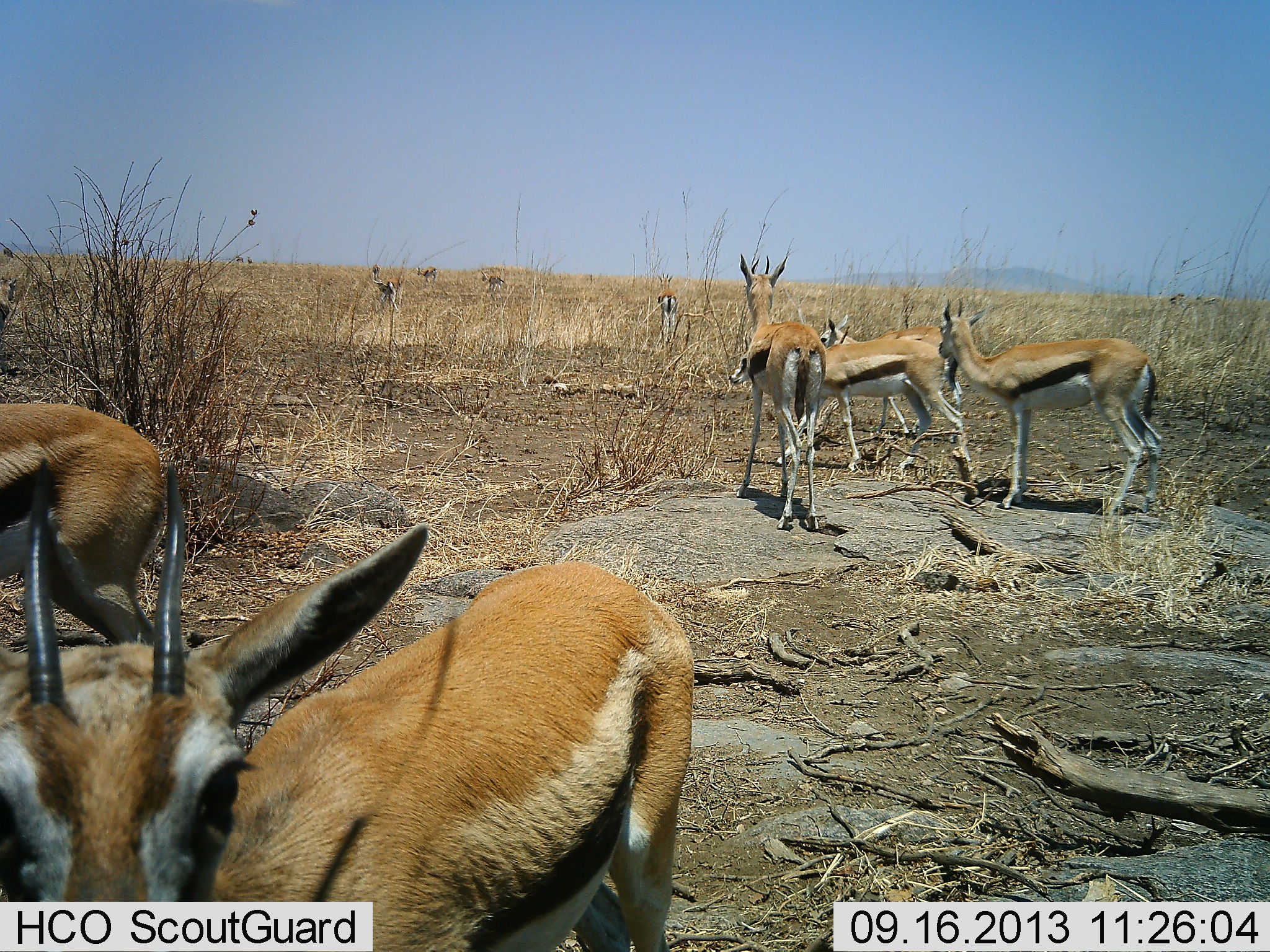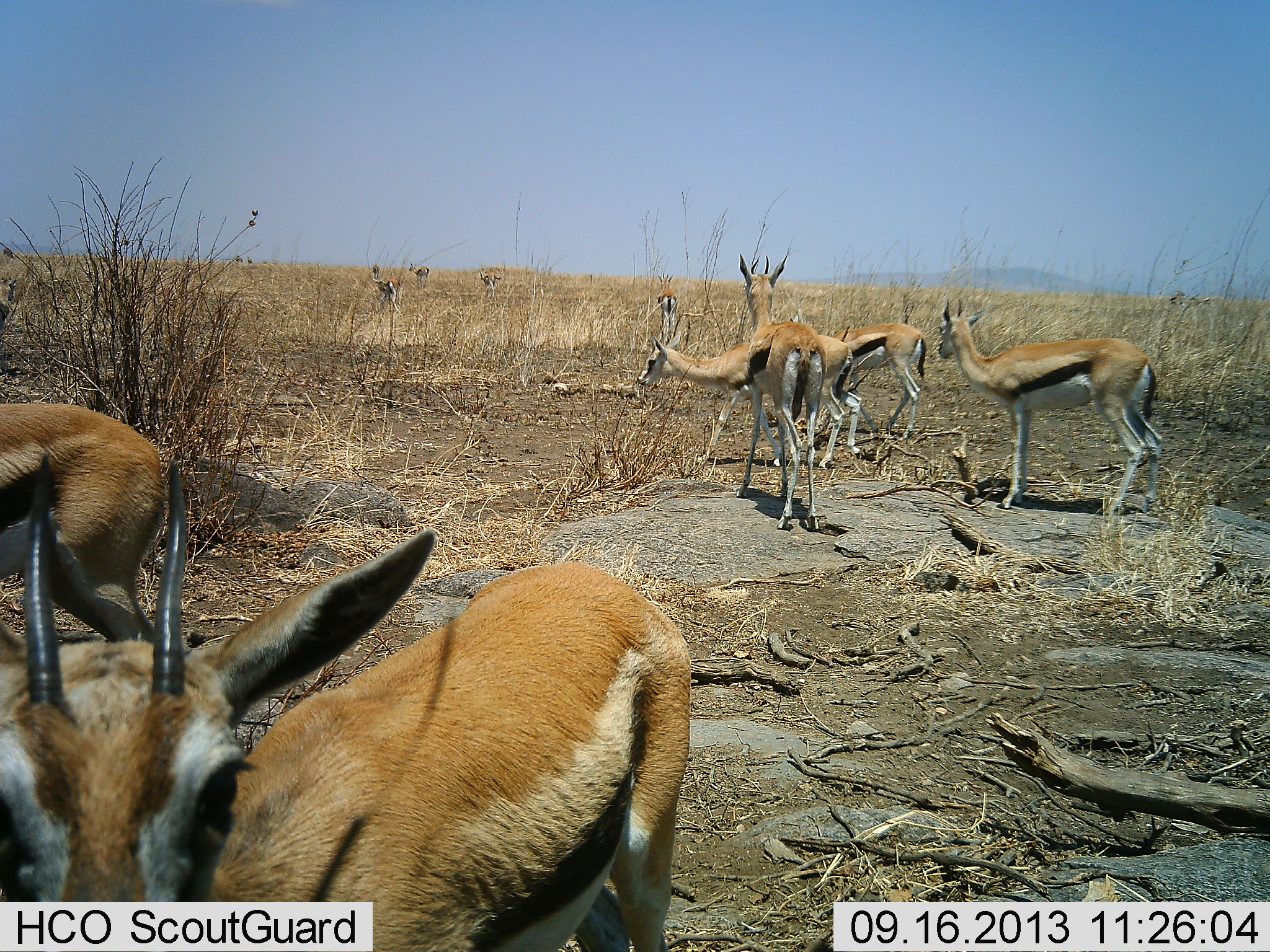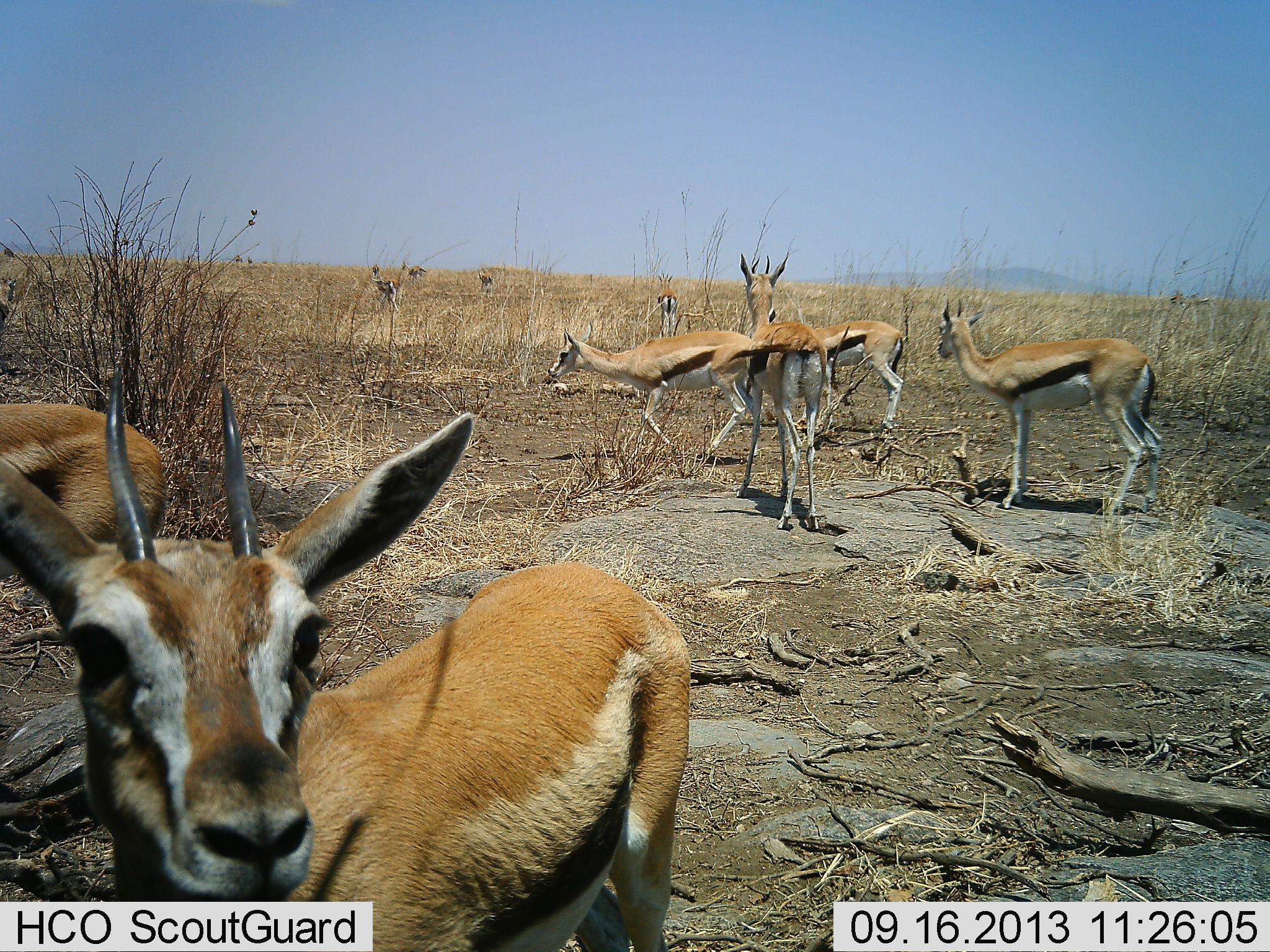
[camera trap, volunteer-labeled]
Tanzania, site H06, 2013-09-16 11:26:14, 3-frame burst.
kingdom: Animalia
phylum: Chordata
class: Mammalia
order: Artiodactyla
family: Bovidae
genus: Eudorcas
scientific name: Eudorcas thomsonii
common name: thomson's gazelle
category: gazellethomsons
Gazellethomsons (thomson's gazelle) (Eudorcas thomsonii), count 10. Behavior (volunteer vote fractions): standing 78%, resting 0%, moving 65%, interacting 13%. Young present (vote fraction): 0%. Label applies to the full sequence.